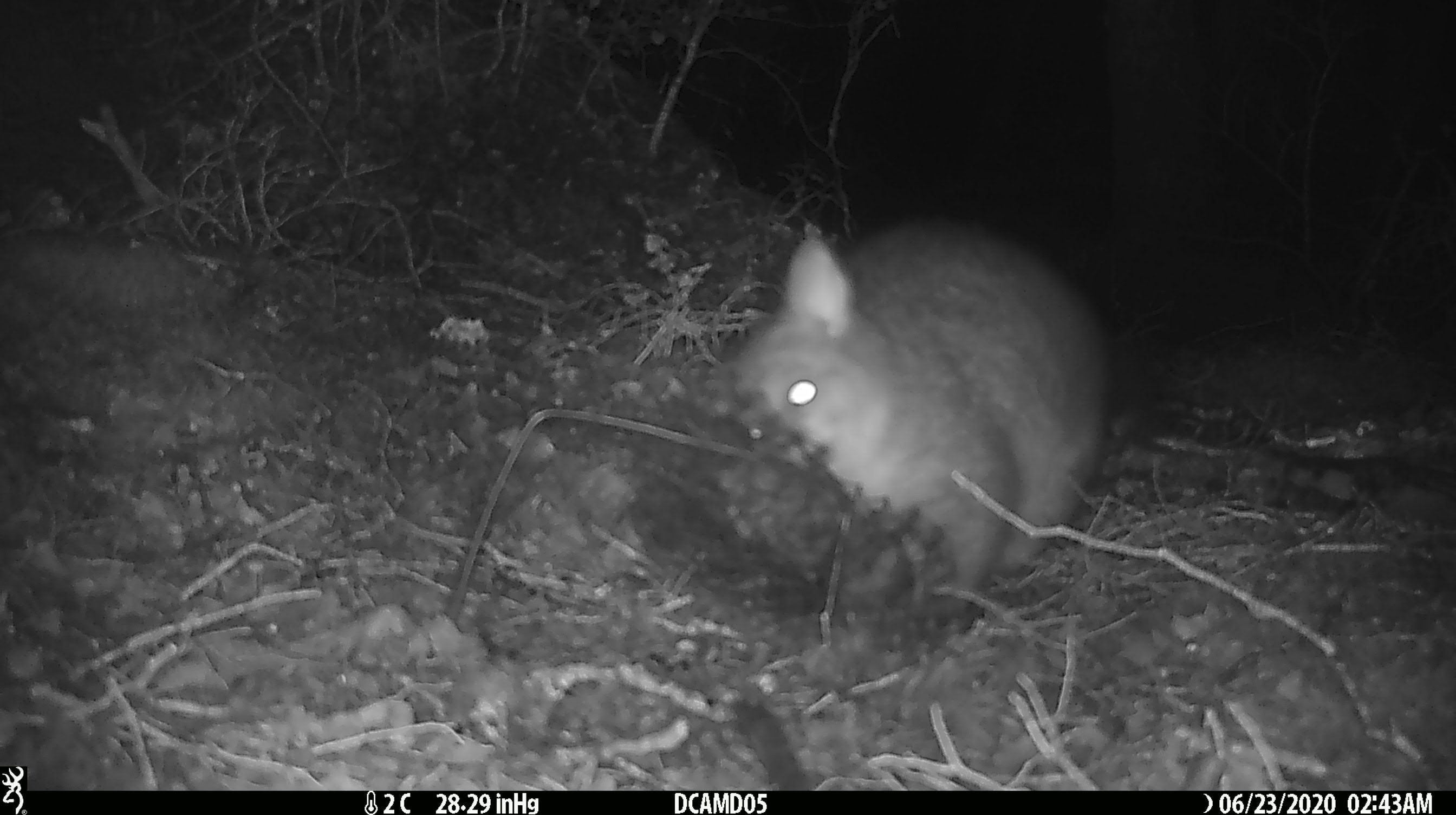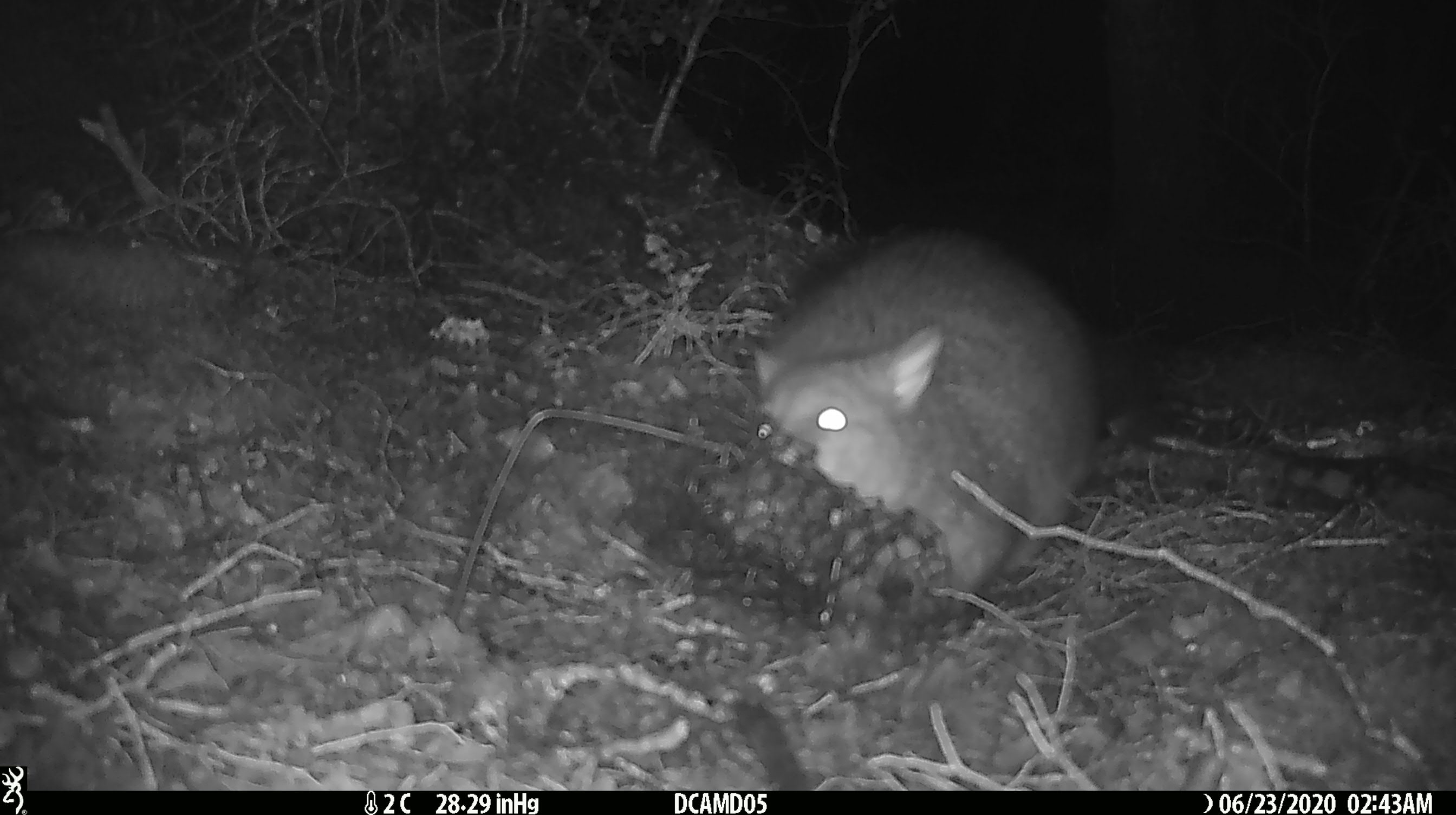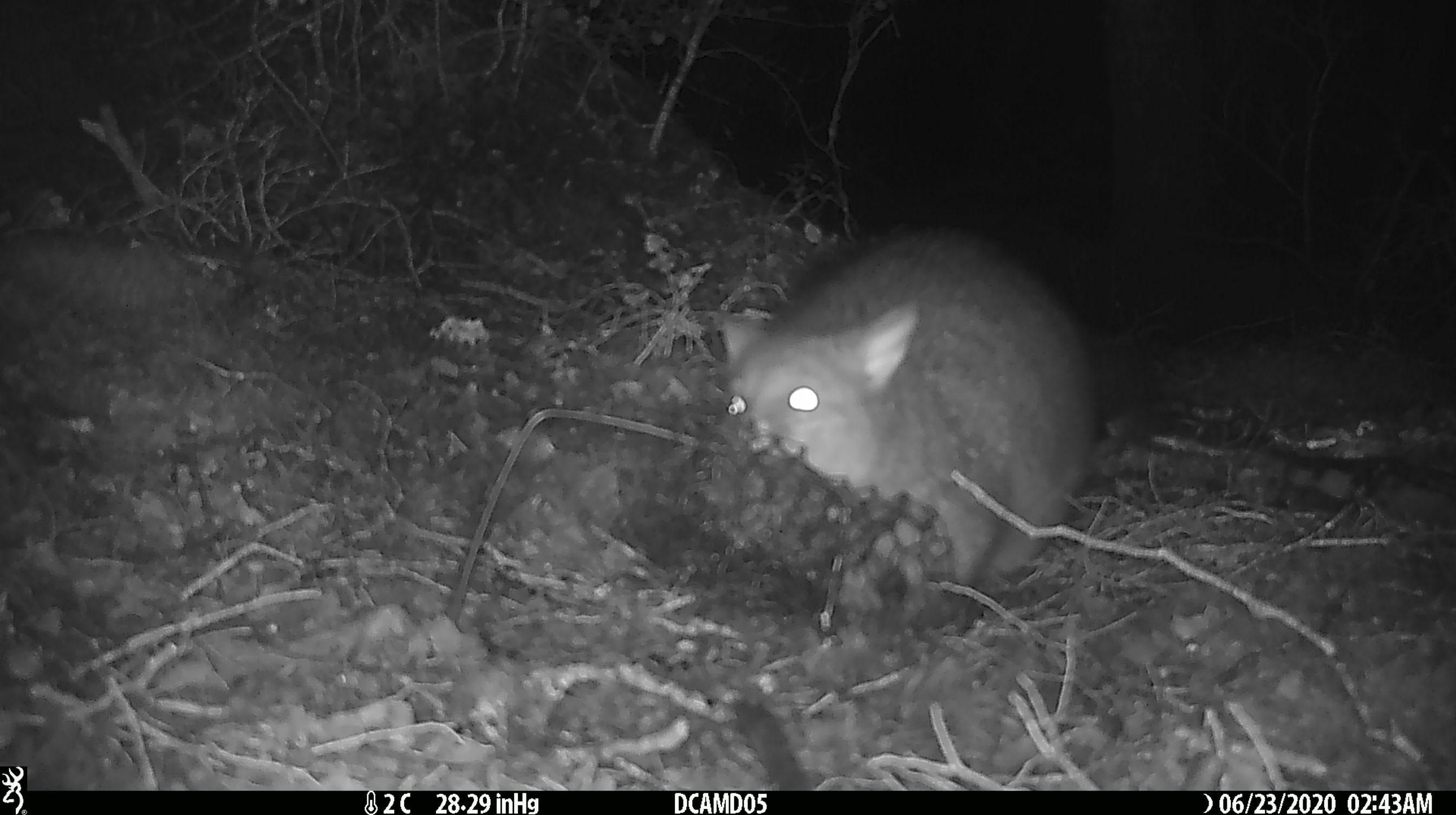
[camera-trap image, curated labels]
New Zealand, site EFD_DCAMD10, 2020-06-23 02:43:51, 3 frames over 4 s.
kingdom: Animalia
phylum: Chordata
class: Mammalia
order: Diprotodontia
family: Phalangeridae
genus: Trichosurus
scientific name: Trichosurus vulpecula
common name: common brushtail possum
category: possum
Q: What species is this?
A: Possum (common brushtail possum) (Trichosurus vulpecula).